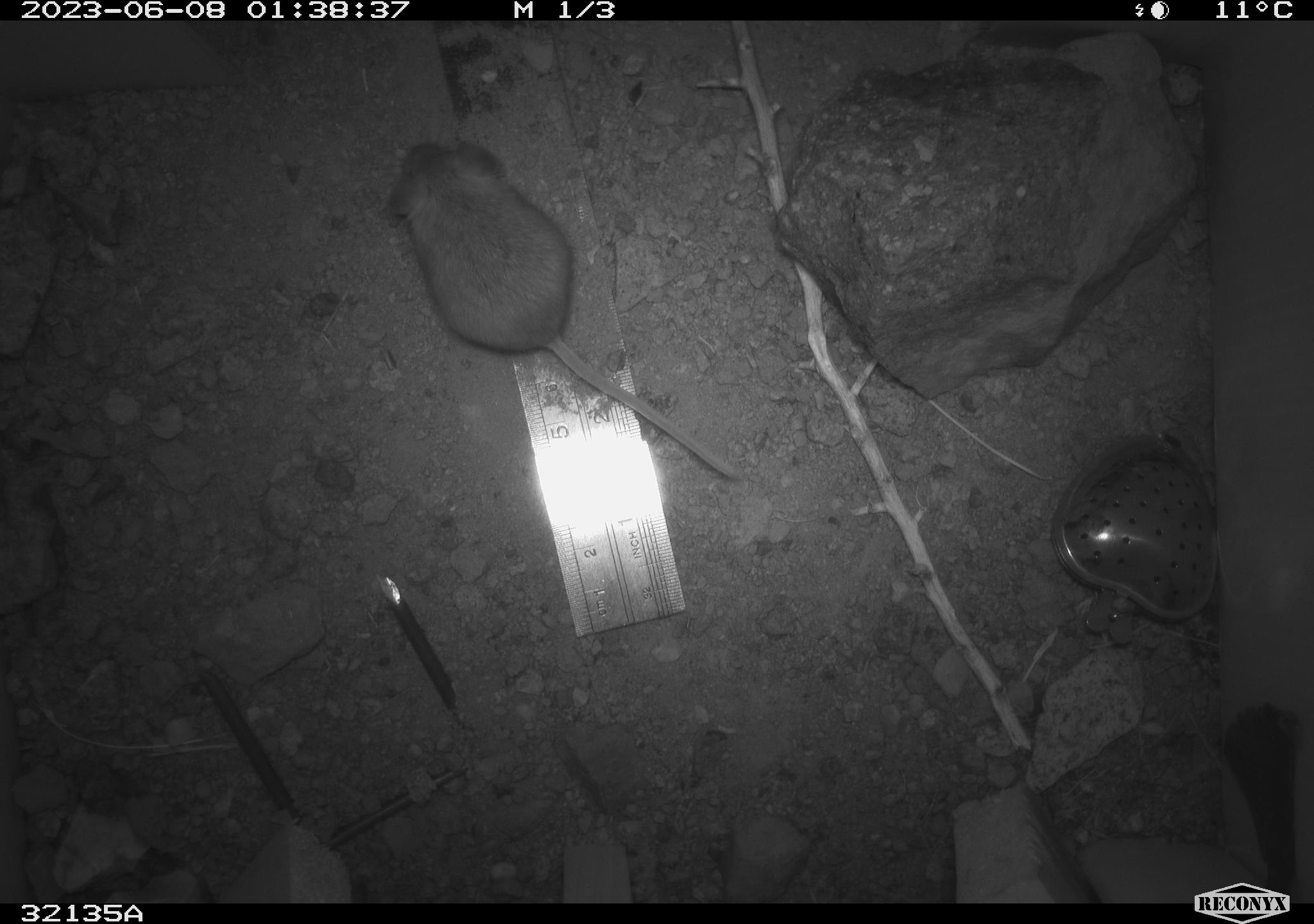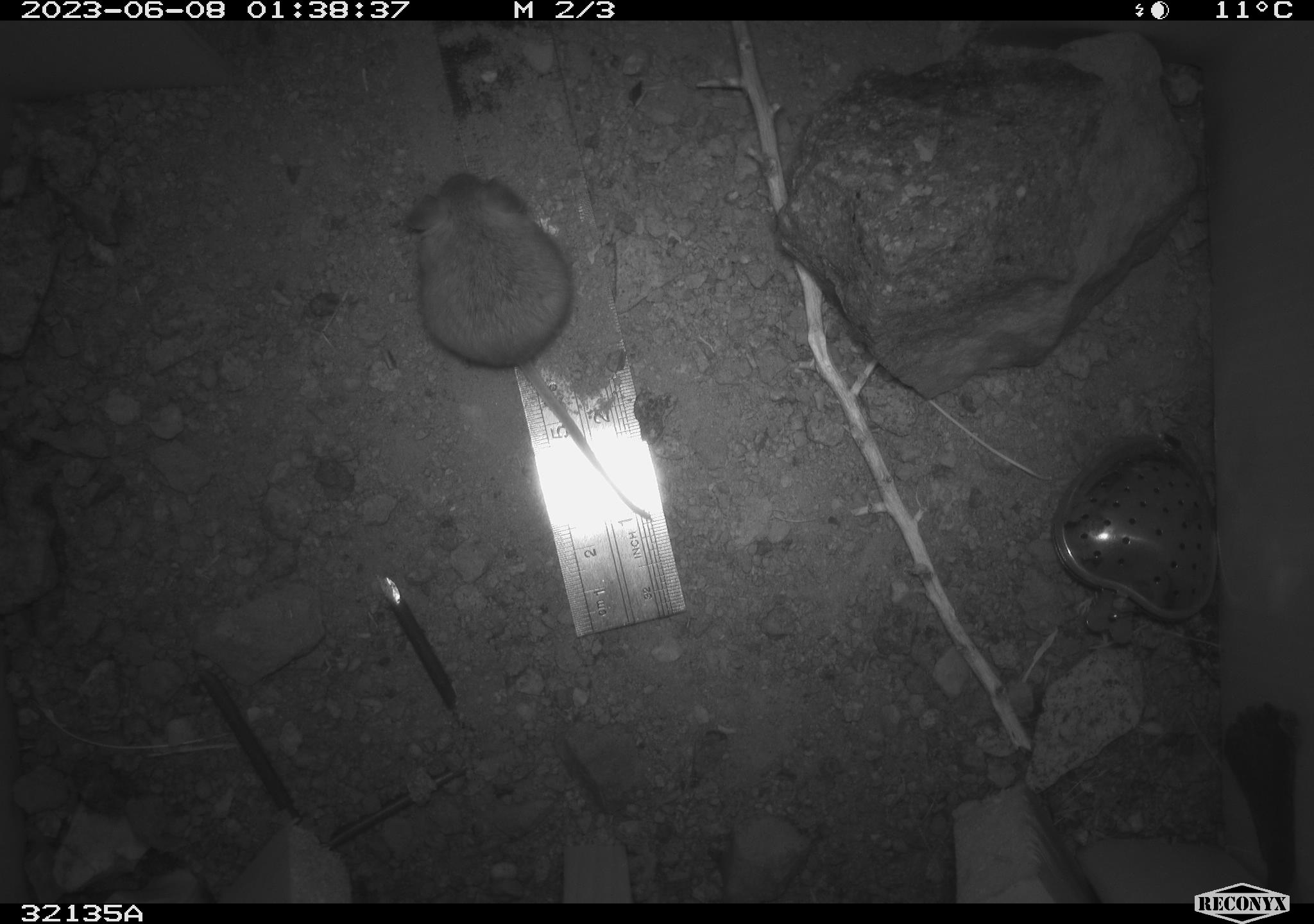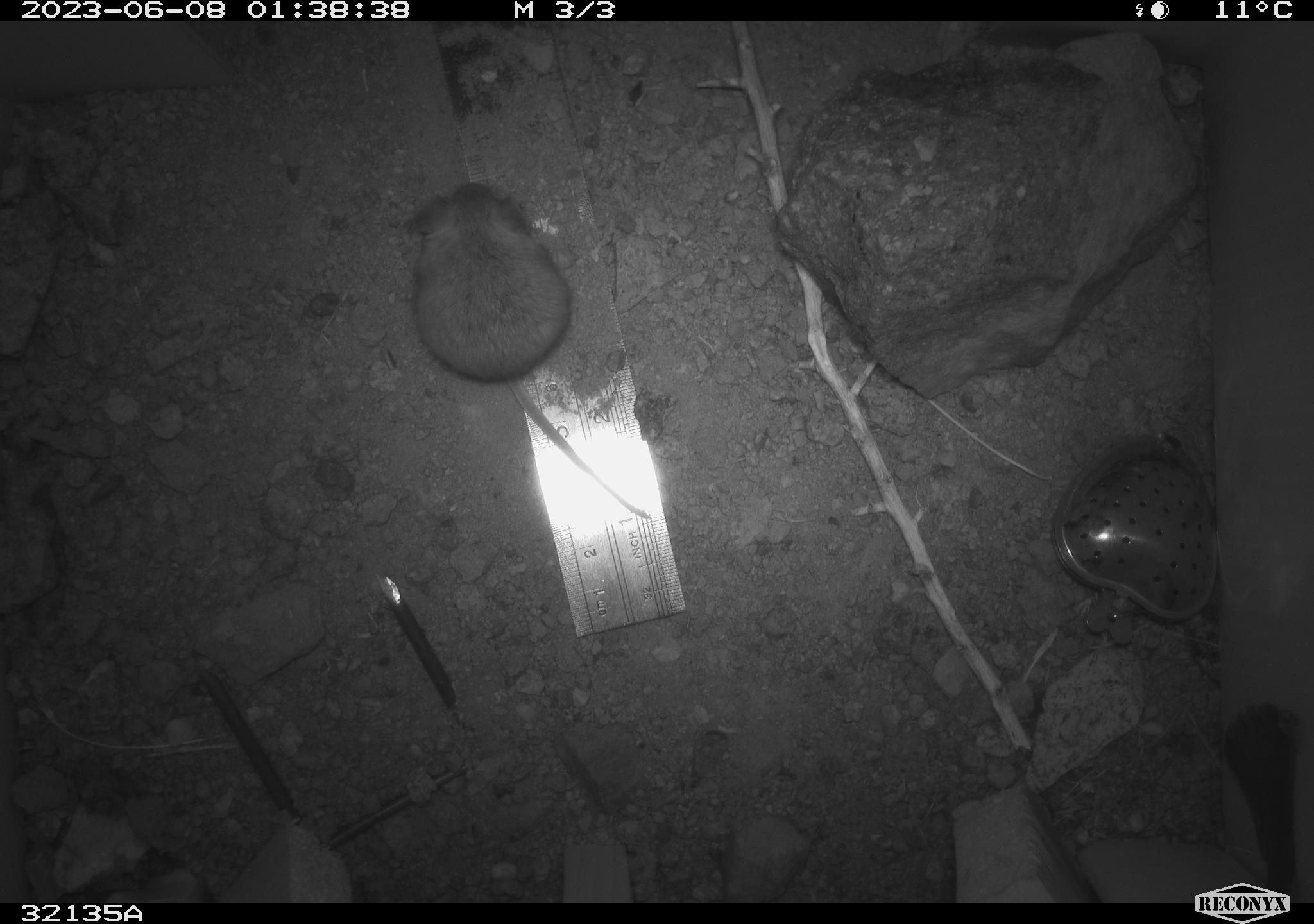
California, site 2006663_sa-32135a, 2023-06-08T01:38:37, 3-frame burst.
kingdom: Animalia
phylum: Chordata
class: Mammalia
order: Rodentia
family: Heteromyidae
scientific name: Heteromyidae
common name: kangaroo rats and pocket mice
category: heteromyidae family